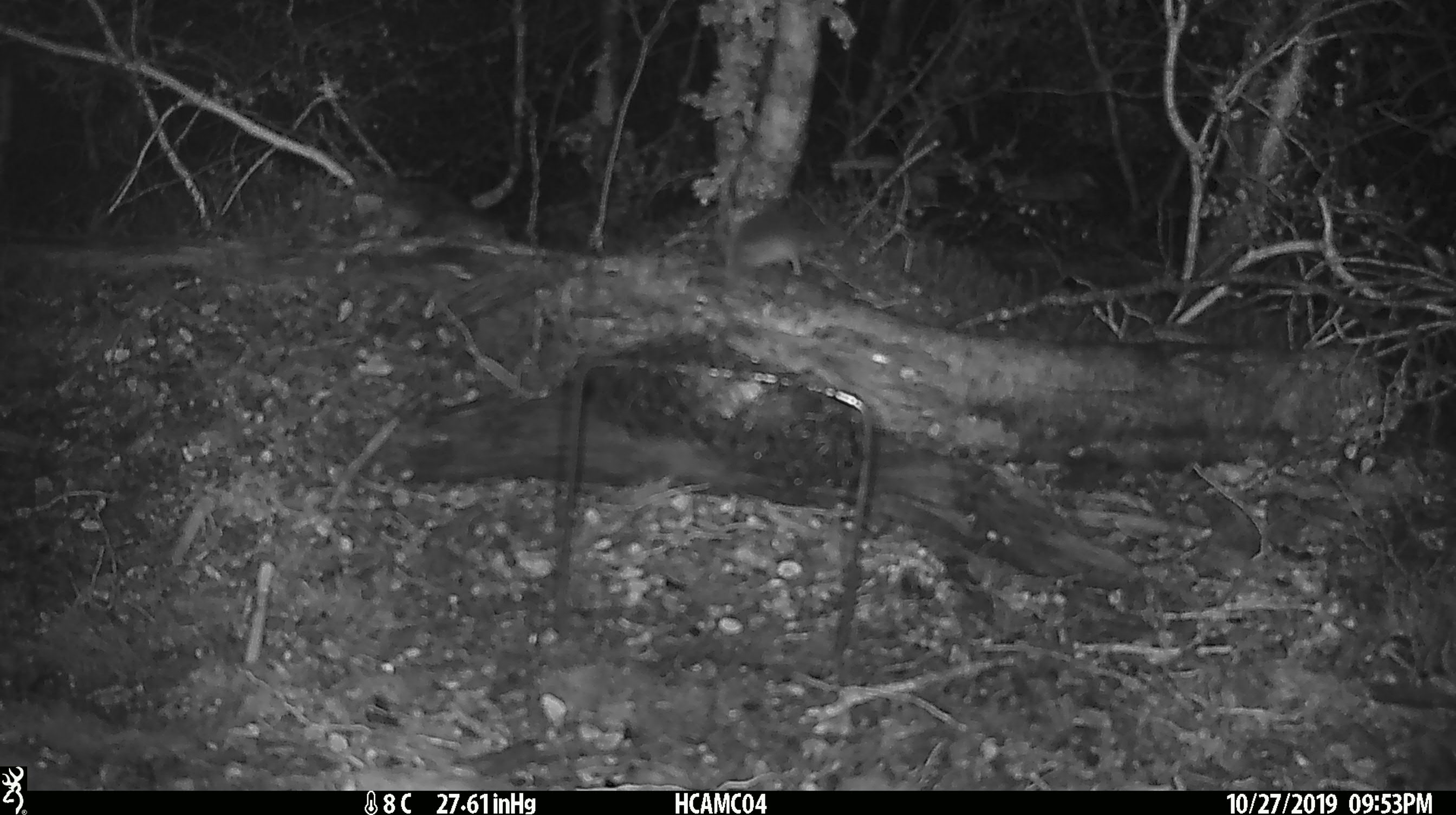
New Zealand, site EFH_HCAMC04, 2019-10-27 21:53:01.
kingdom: Animalia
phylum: Chordata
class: Mammalia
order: Rodentia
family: Muridae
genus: Mus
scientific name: Mus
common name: mouse